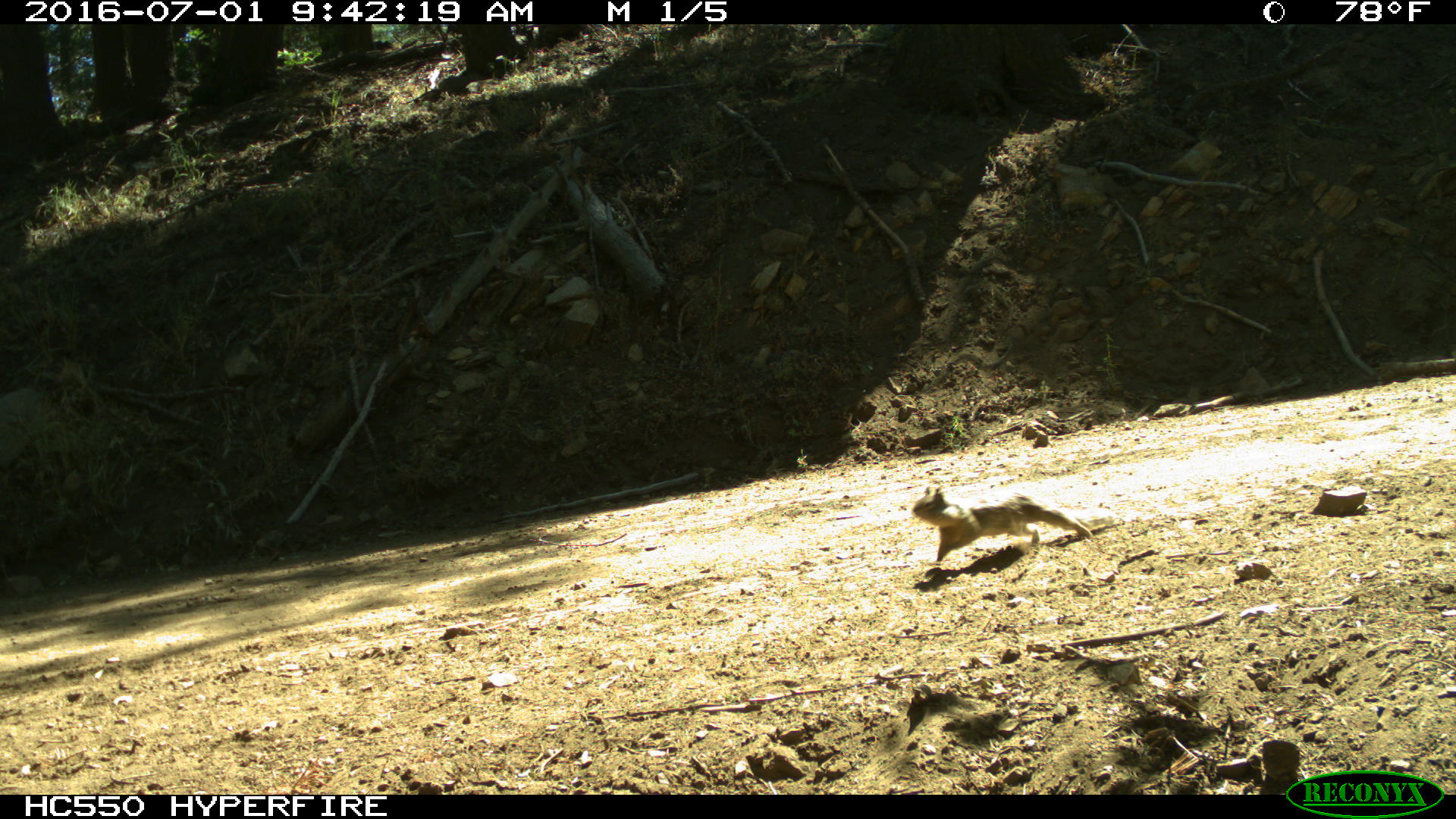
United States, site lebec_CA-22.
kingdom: Animalia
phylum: Chordata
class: Mammalia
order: Rodentia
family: Sciuridae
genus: Otospermophilus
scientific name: Otospermophilus beecheyi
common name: california ground squirrel